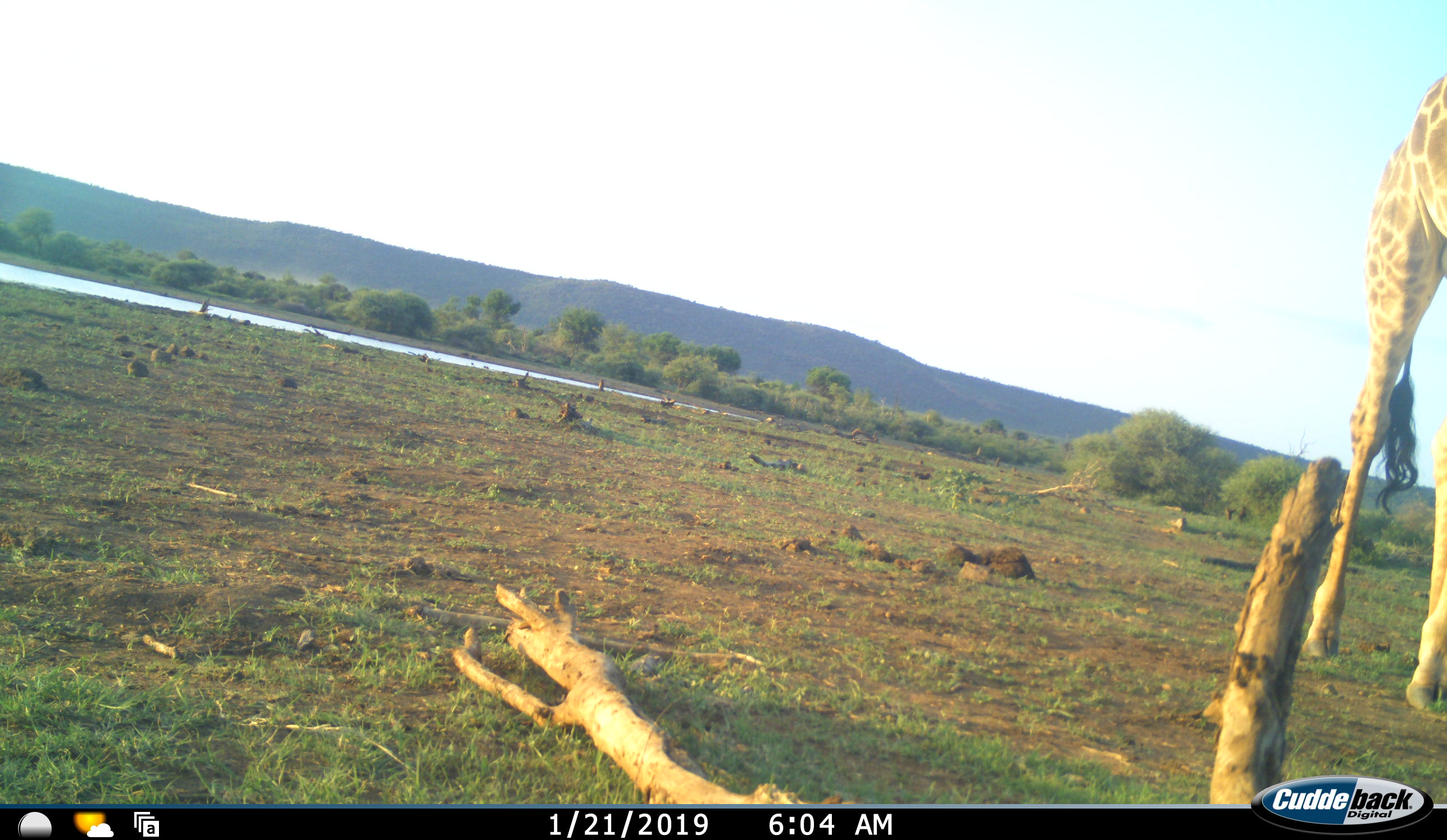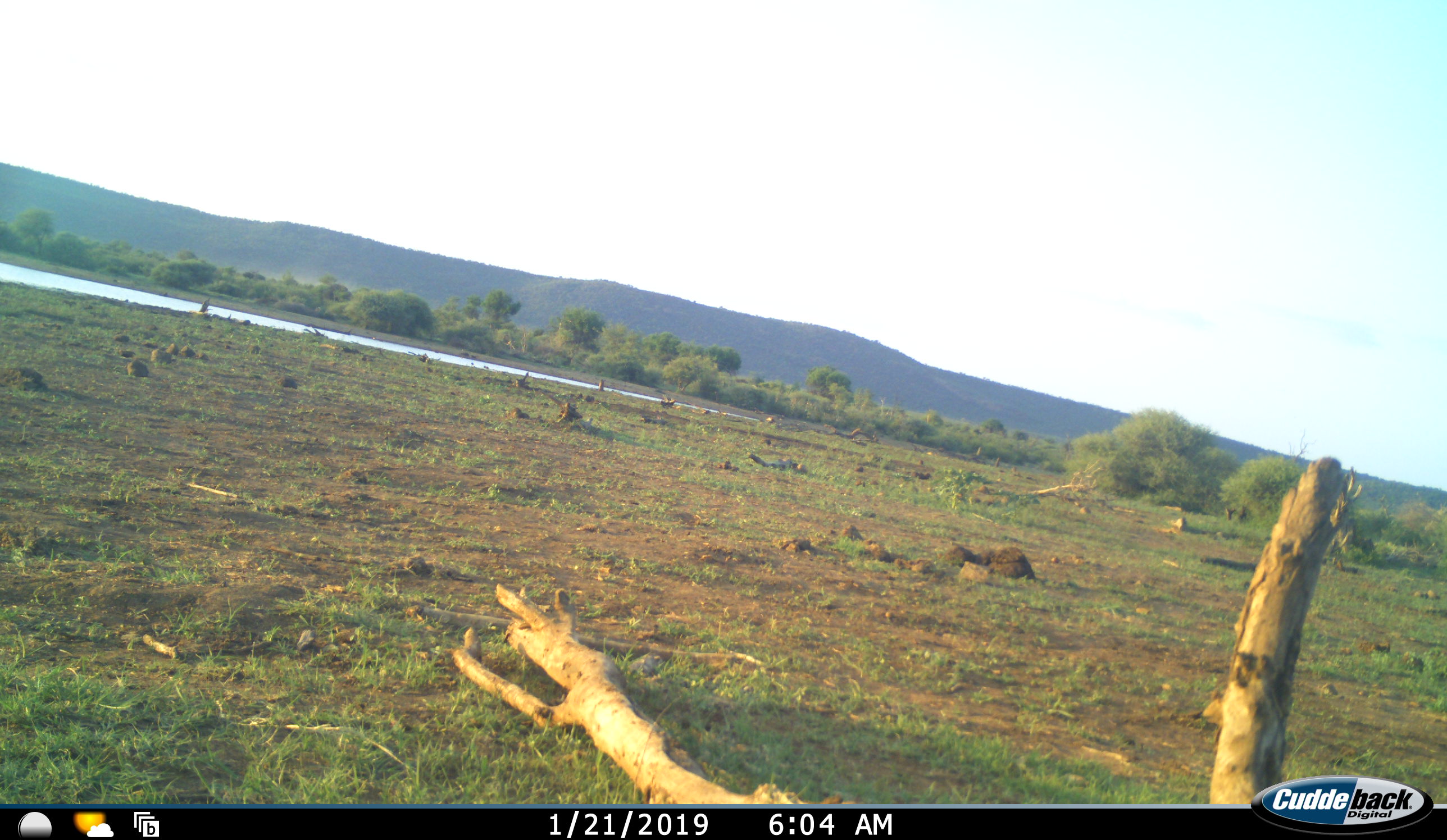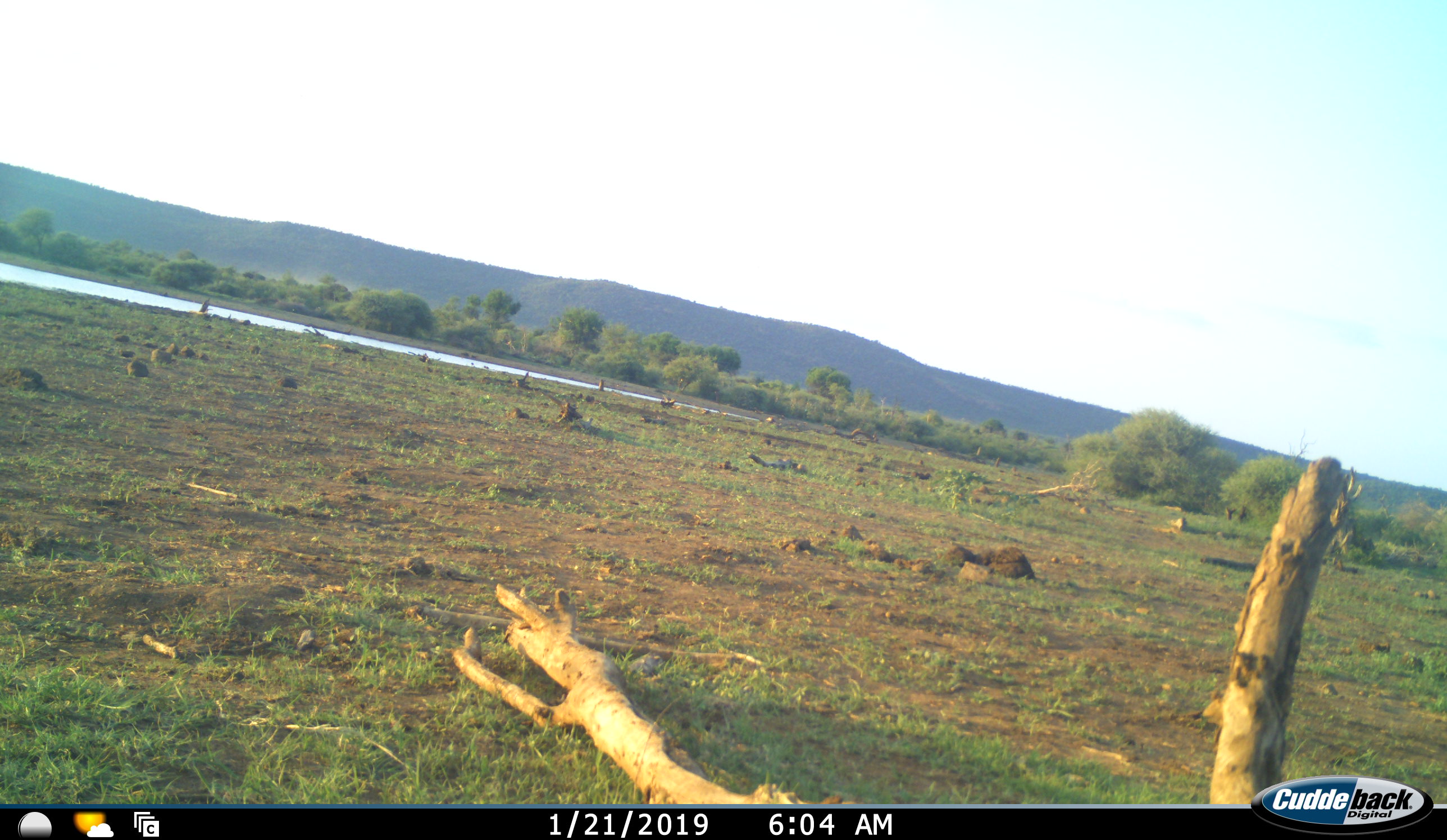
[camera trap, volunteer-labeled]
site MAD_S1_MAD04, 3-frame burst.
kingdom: Animalia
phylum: Chordata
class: Mammalia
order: Artiodactyla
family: Giraffidae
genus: Giraffa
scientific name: Giraffa camelopardalis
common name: giraffe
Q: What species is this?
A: Giraffe (Giraffa camelopardalis).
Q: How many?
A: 1.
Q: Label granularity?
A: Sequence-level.